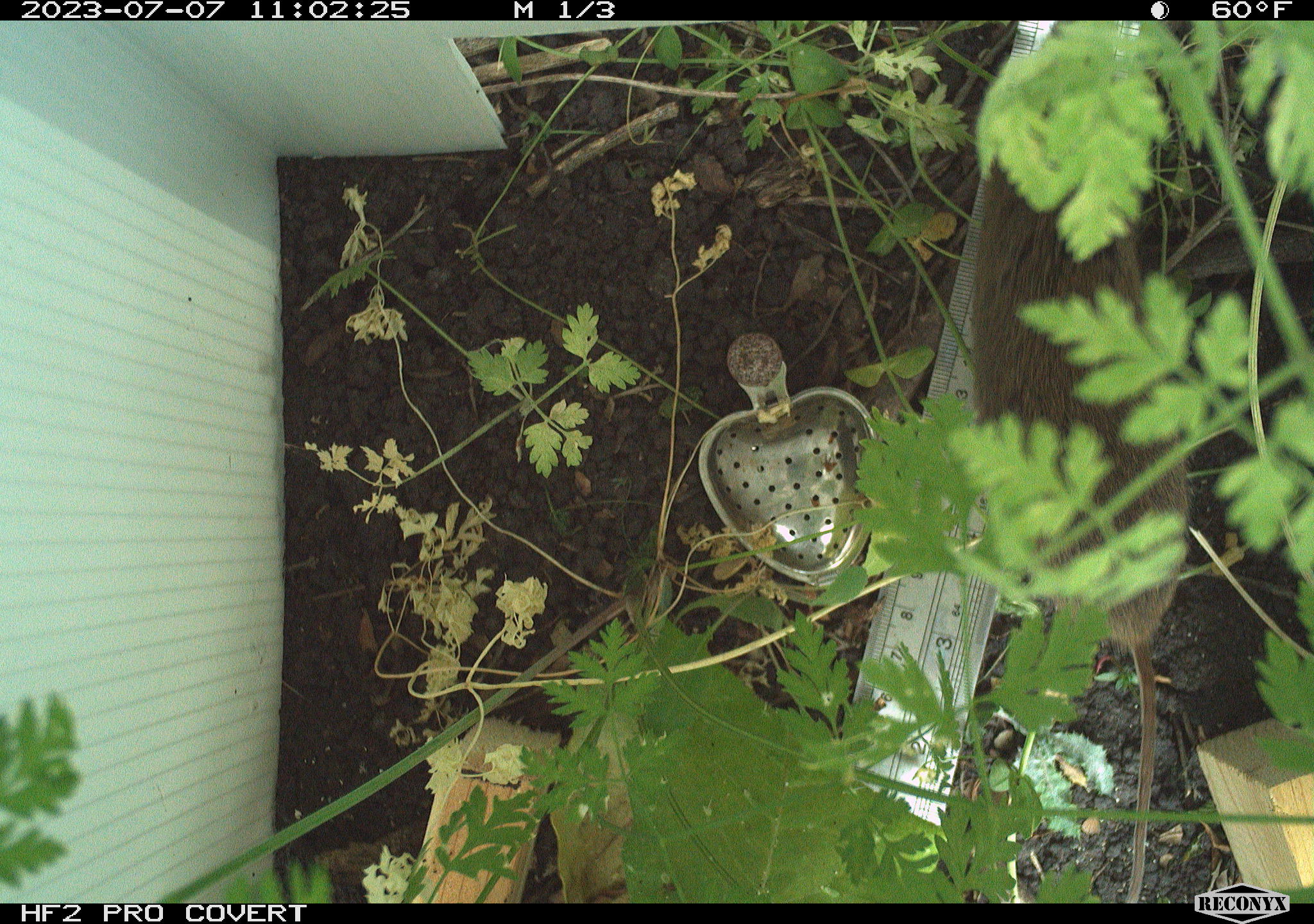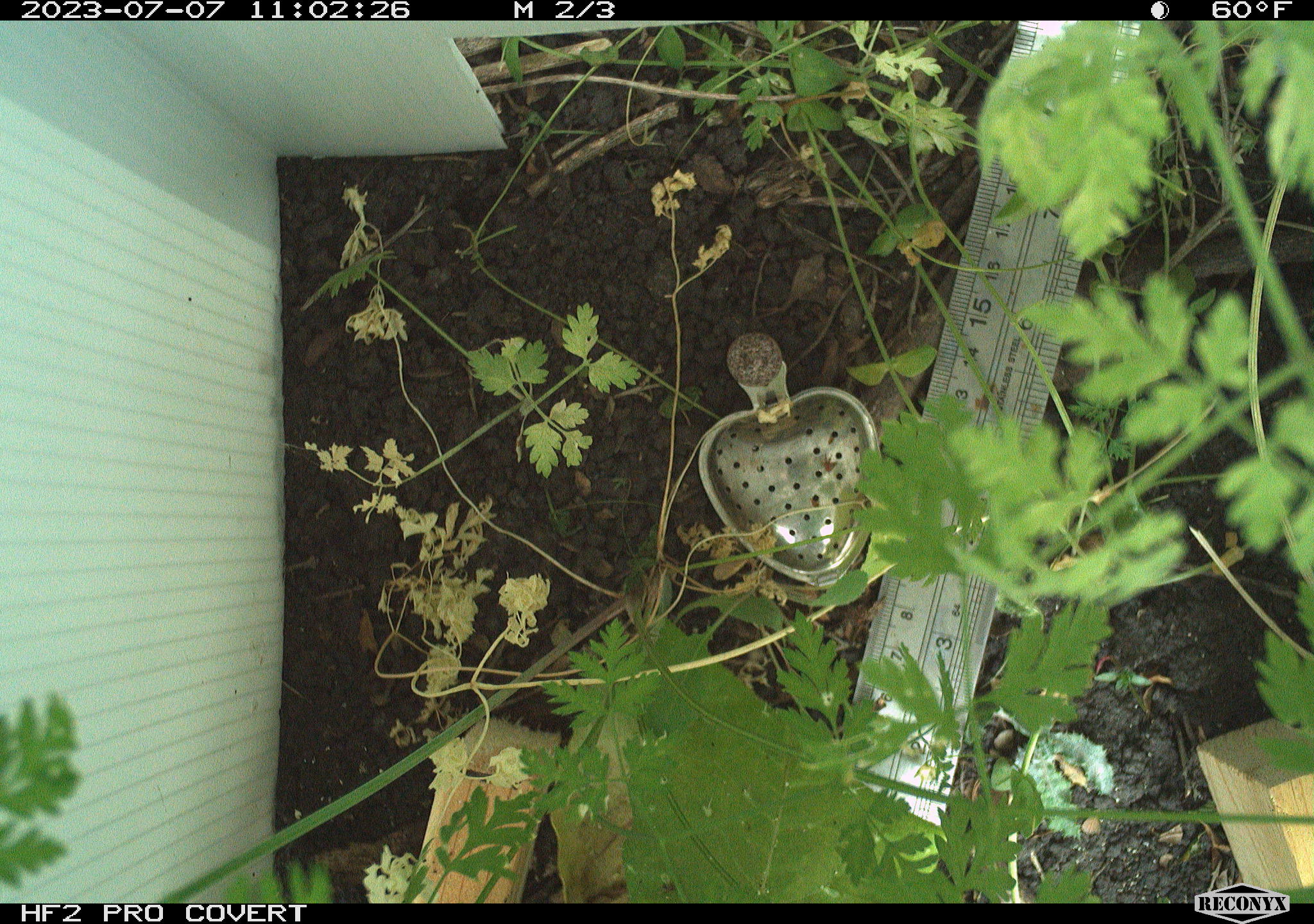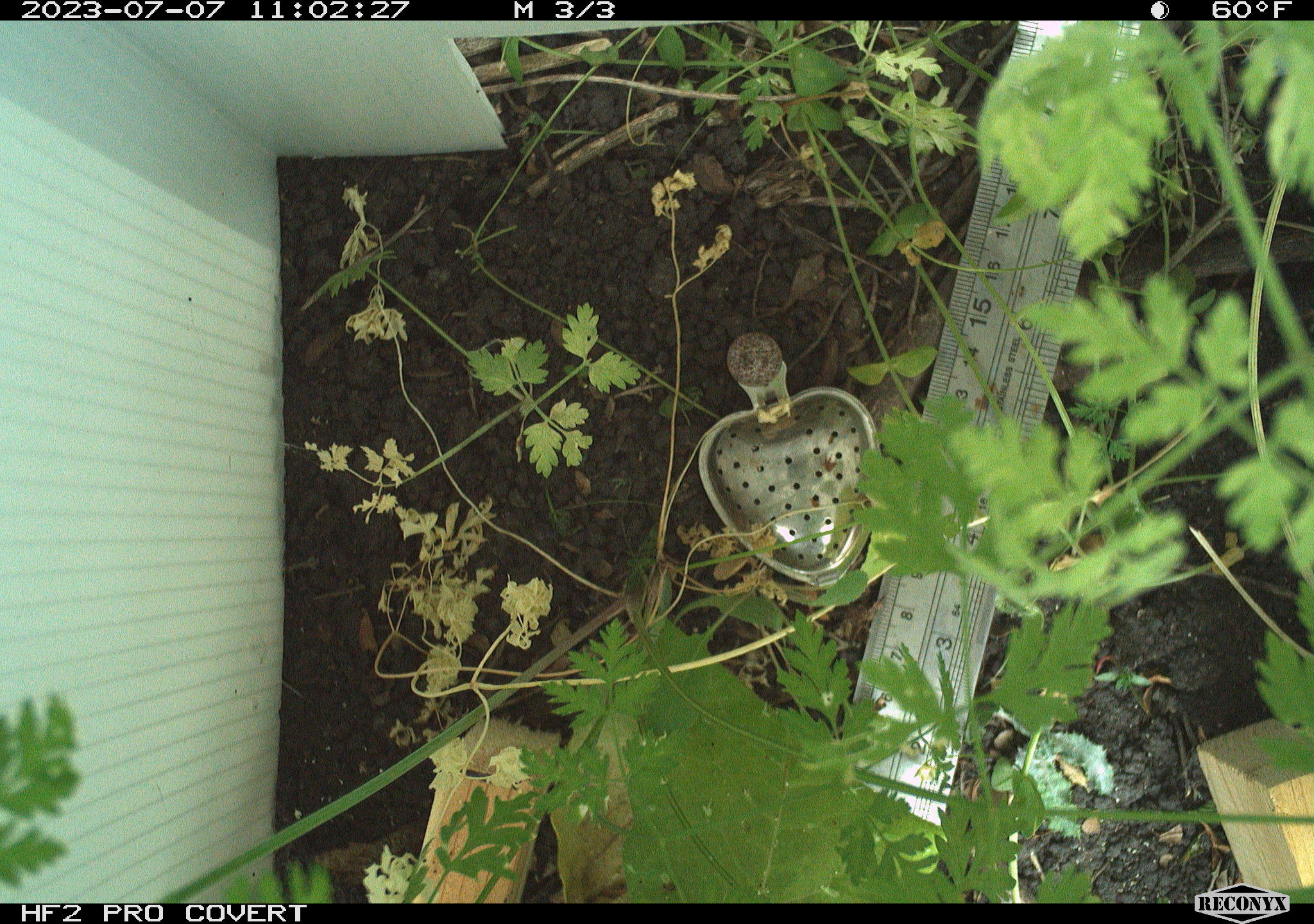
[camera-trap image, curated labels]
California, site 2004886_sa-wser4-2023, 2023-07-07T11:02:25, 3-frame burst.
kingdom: Animalia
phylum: Chordata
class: Mammalia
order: Rodentia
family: Cricetidae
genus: Microtus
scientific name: Microtus californicus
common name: california vole